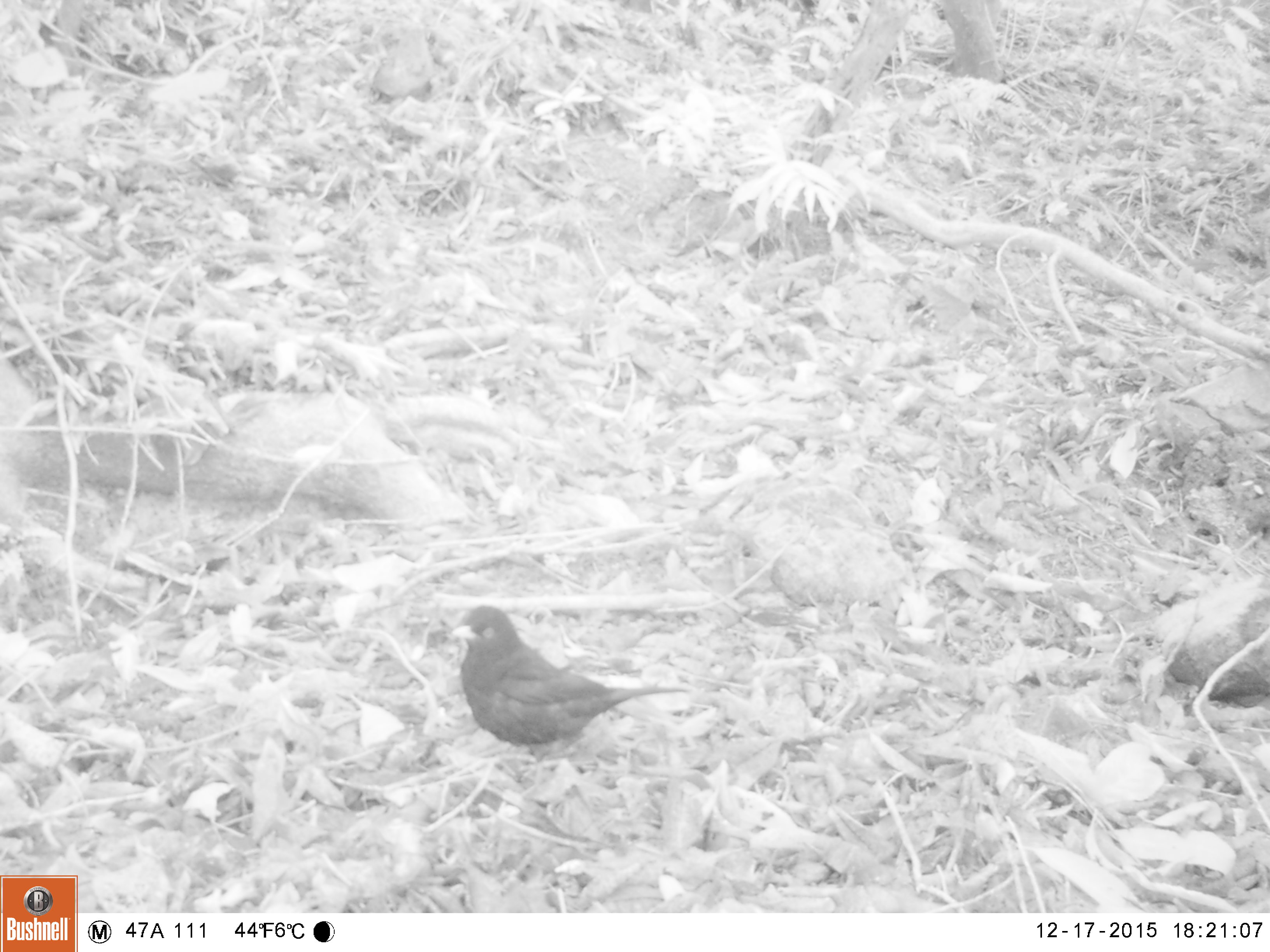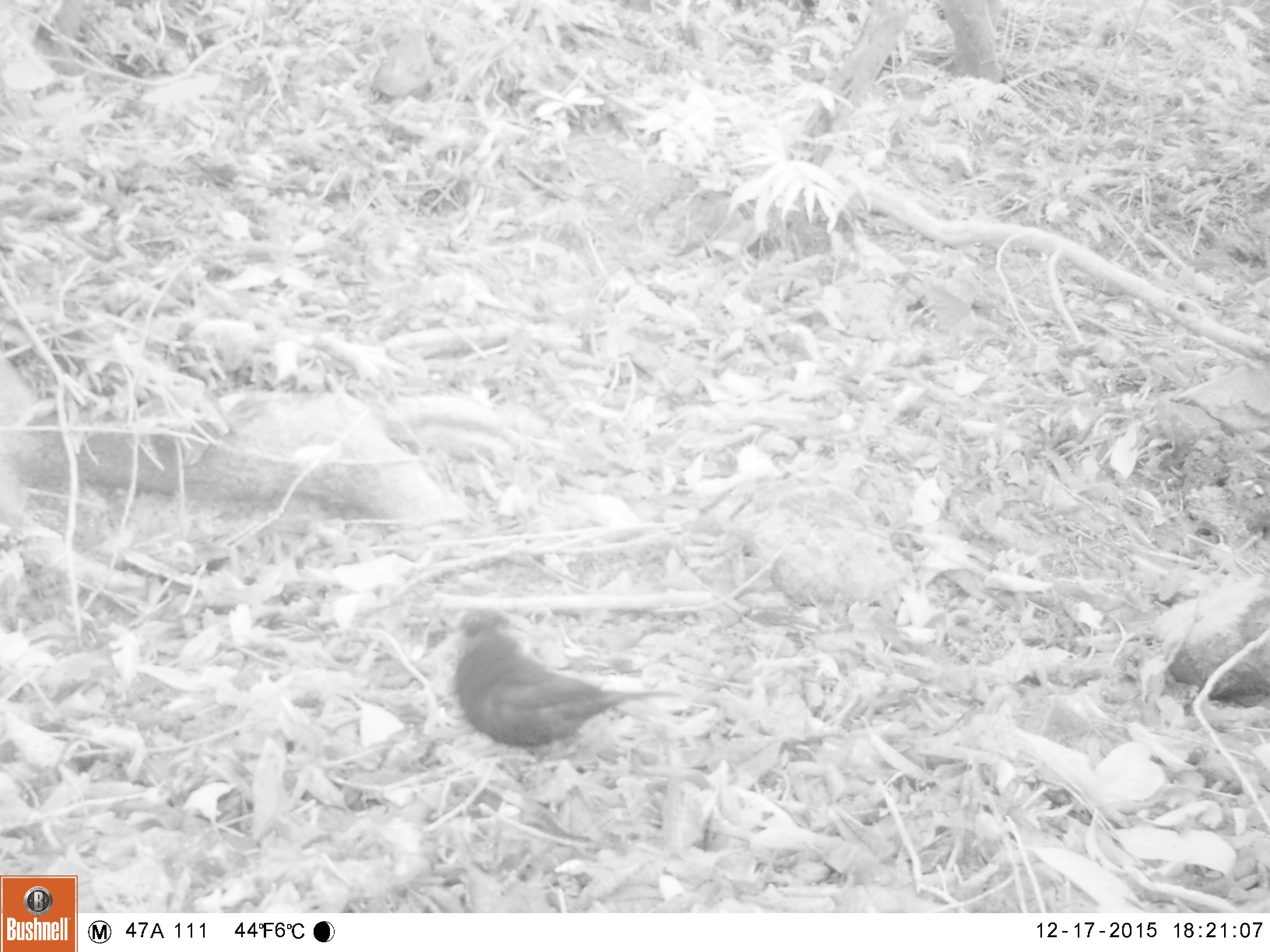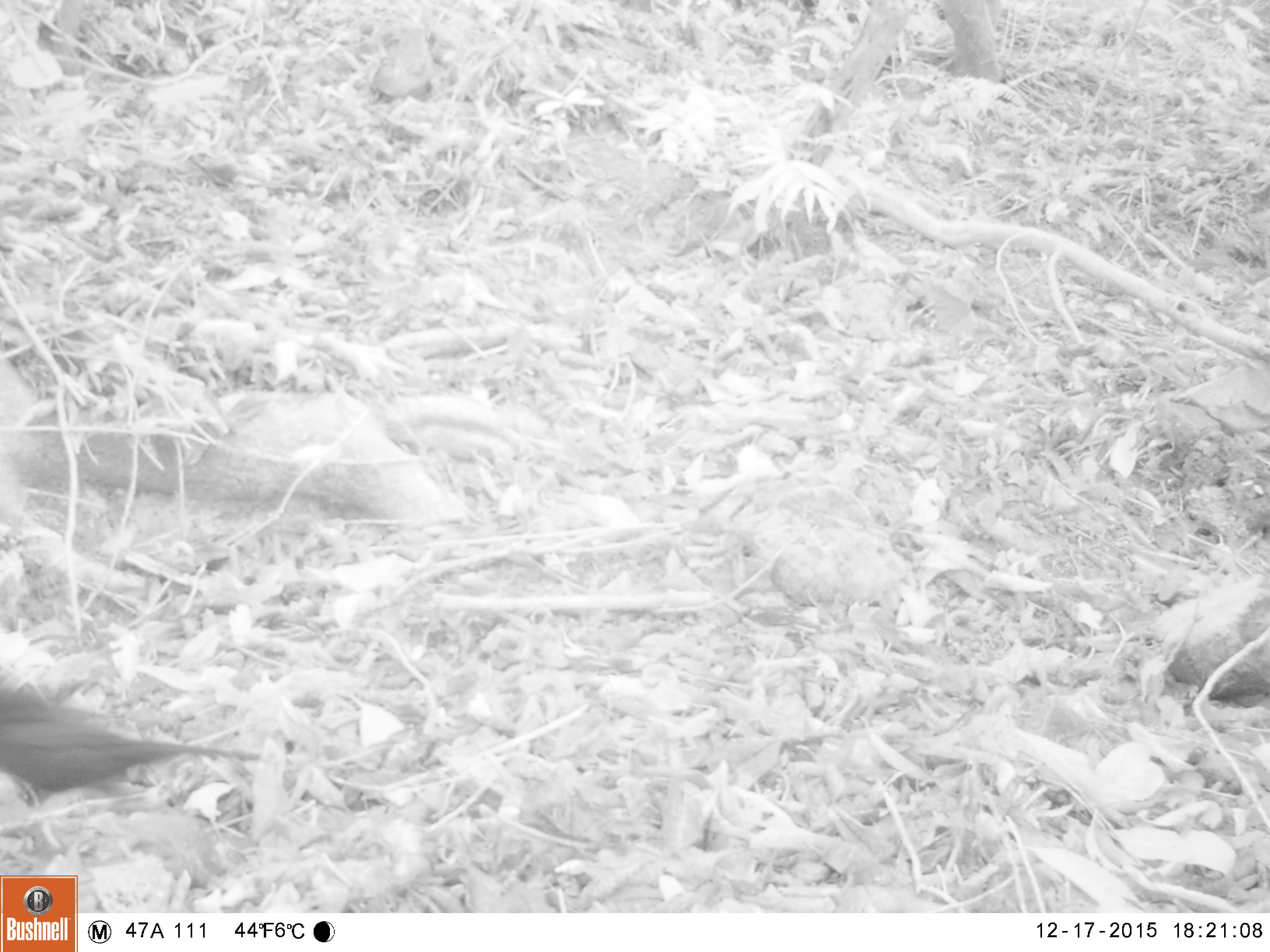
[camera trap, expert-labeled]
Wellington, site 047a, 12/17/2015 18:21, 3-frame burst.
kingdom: Animalia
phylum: Chordata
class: Aves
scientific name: Aves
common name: bird